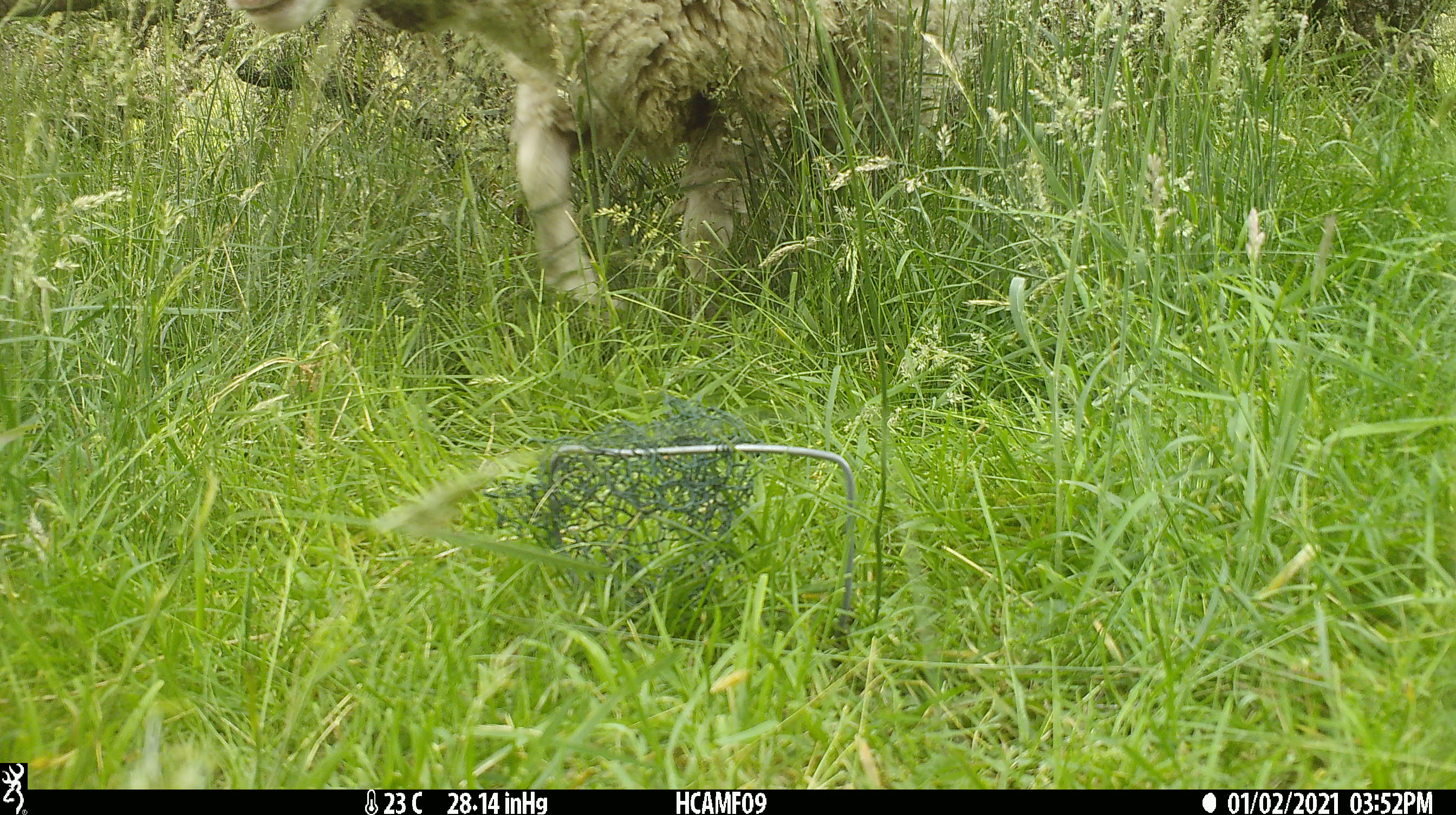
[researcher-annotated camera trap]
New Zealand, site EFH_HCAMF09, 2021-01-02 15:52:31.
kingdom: Animalia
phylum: Chordata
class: Mammalia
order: Artiodactyla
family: Bovidae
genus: Ovis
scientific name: Ovis aries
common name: domestic sheep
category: sheep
Sheep (domestic sheep) (Ovis aries).